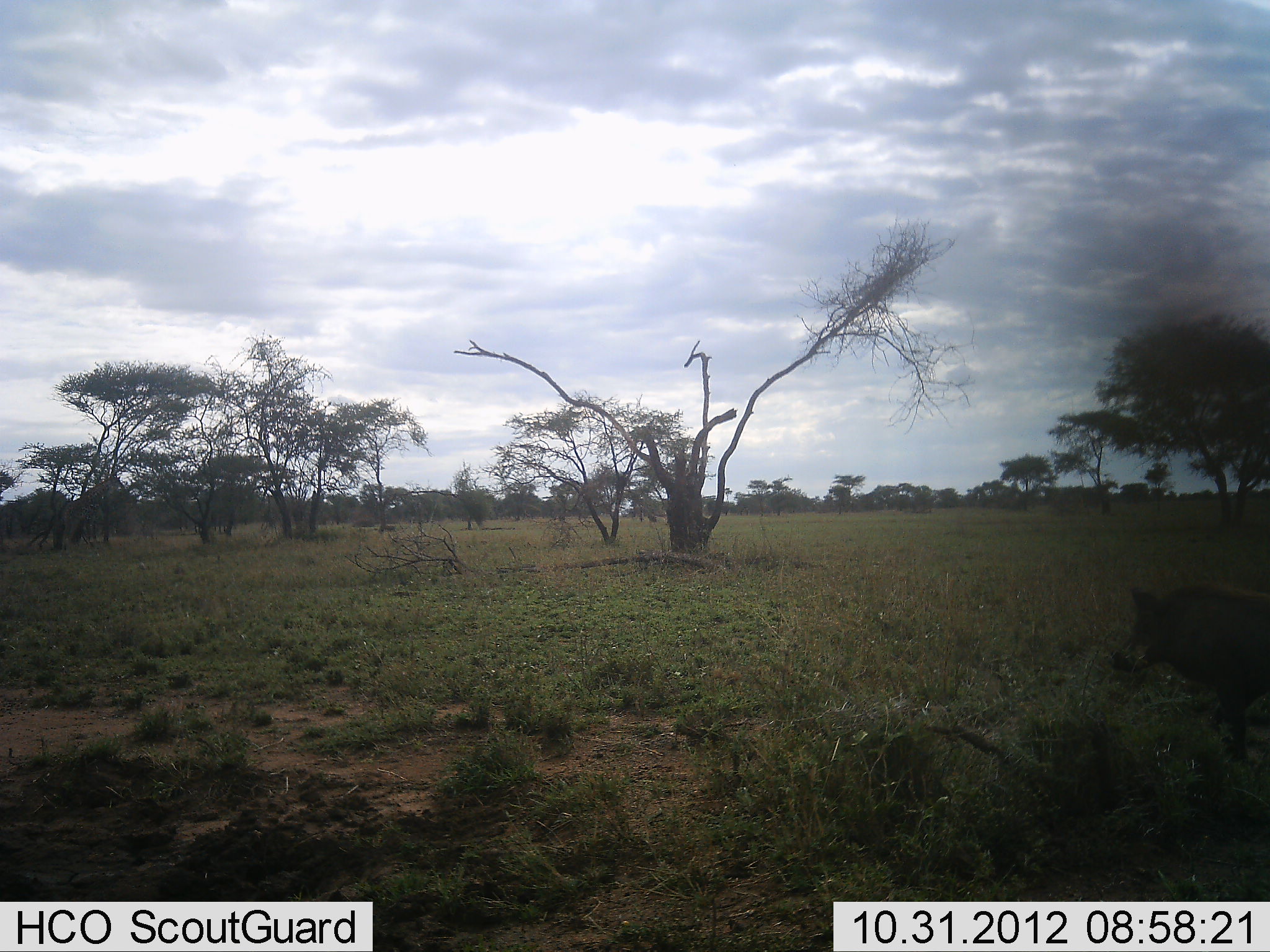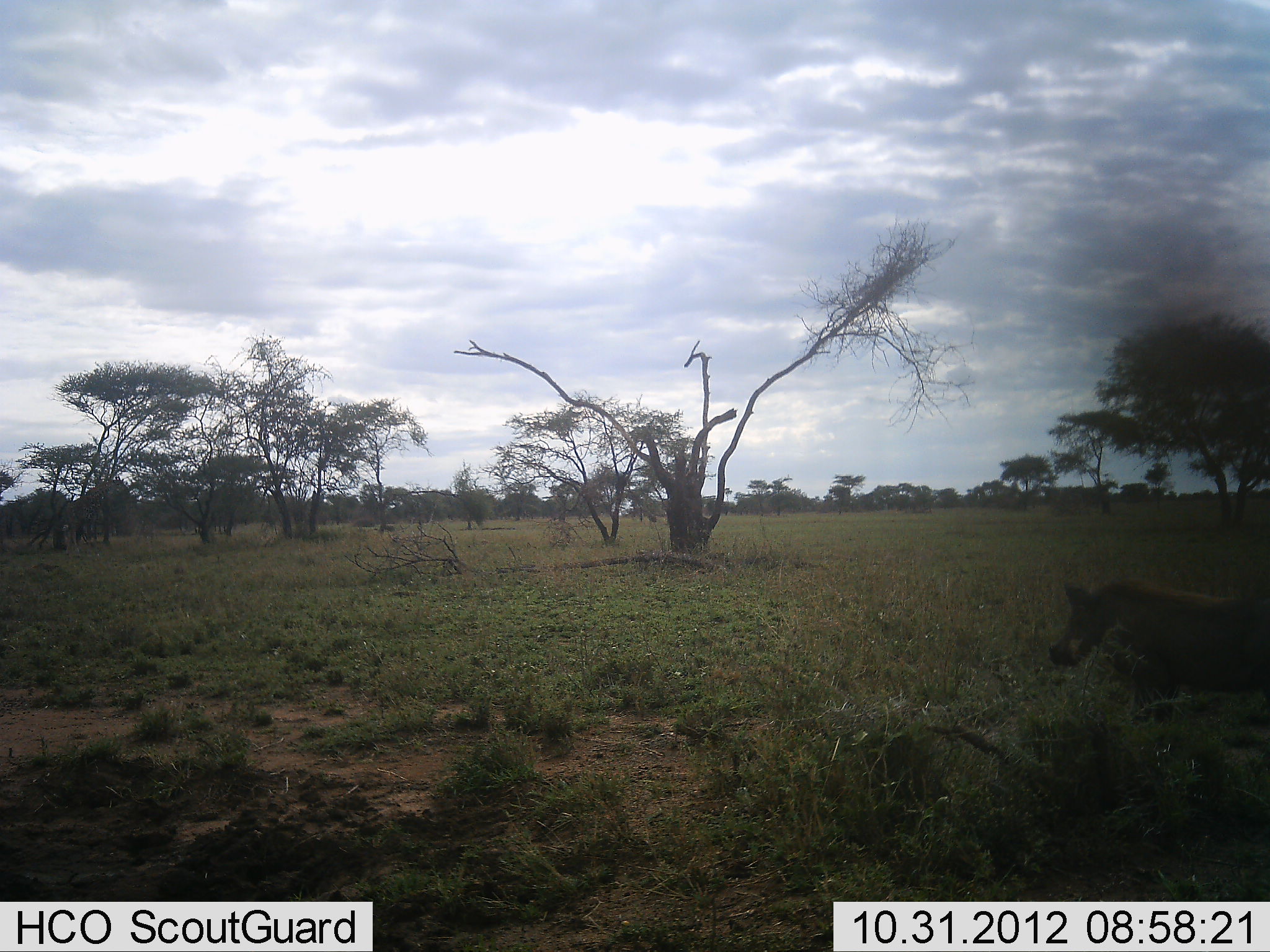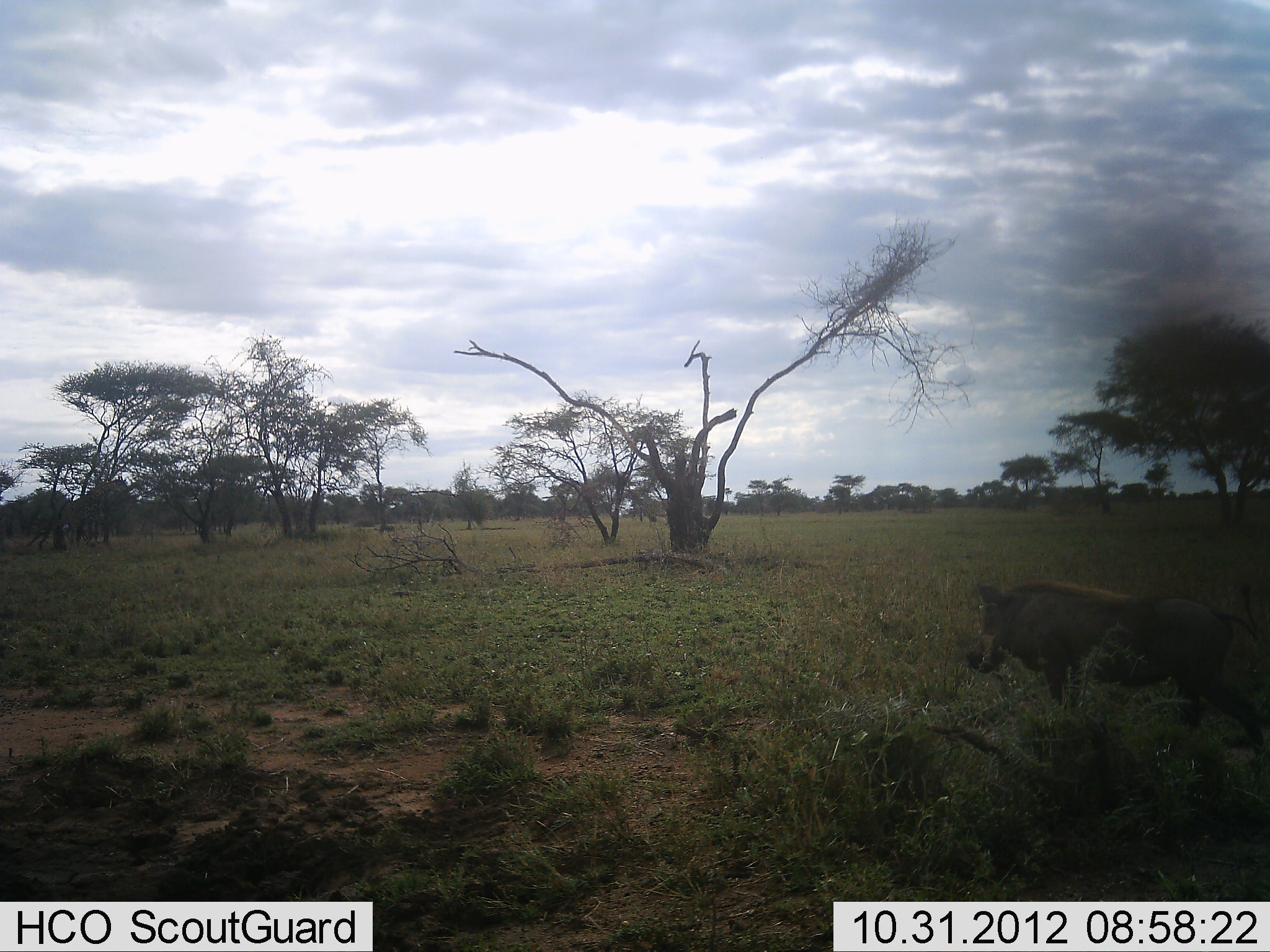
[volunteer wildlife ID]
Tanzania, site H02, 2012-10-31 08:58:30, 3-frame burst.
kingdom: Animalia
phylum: Chordata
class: Mammalia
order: Artiodactyla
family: Suidae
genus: Phacochoerus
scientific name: Phacochoerus africanus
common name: warthog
Warthog (Phacochoerus africanus), count 1. Behavior (volunteer vote fractions): standing 0%, resting 0%, moving 100%, interacting 0%. Young present (vote fraction): 0%. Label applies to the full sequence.